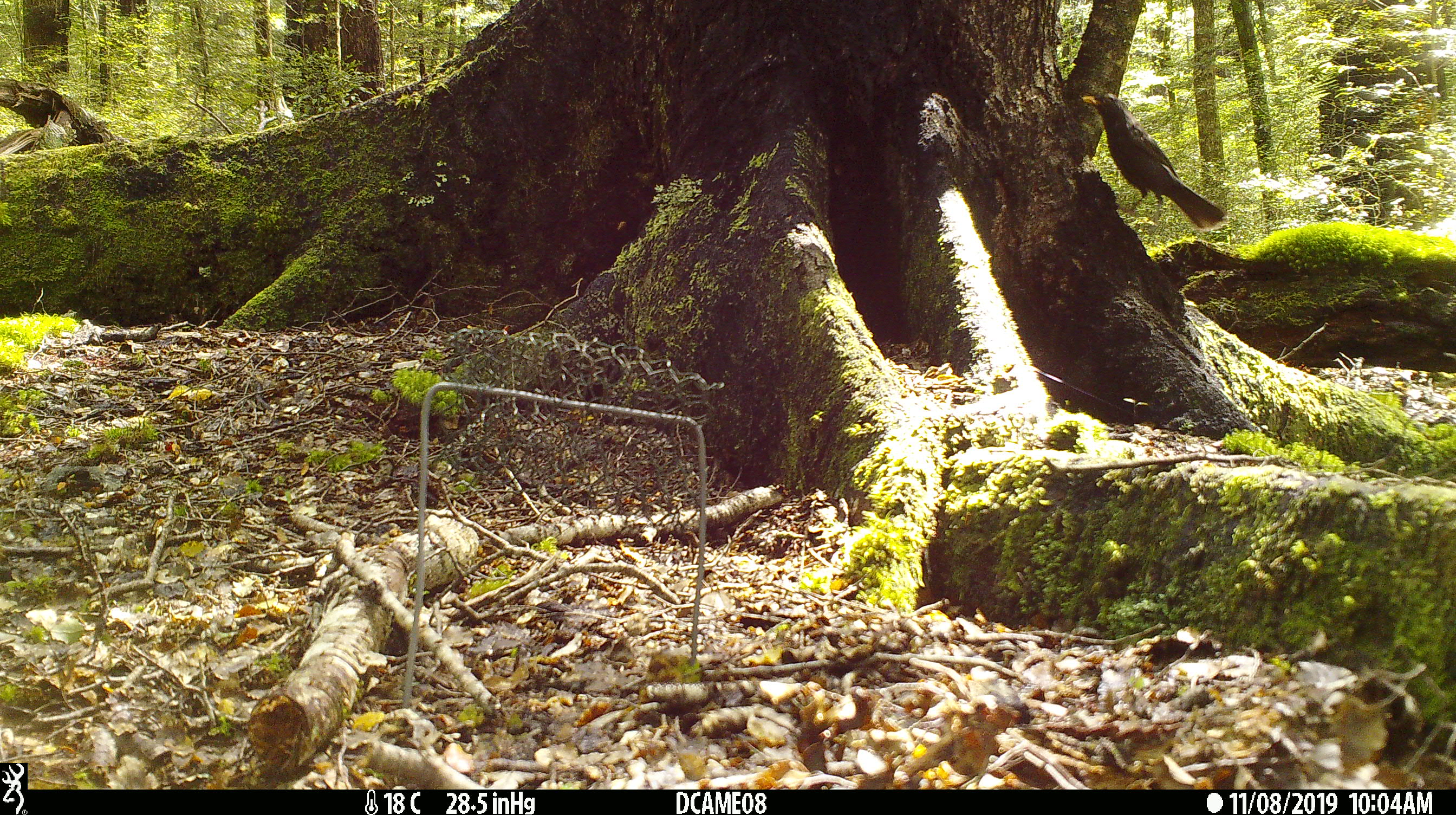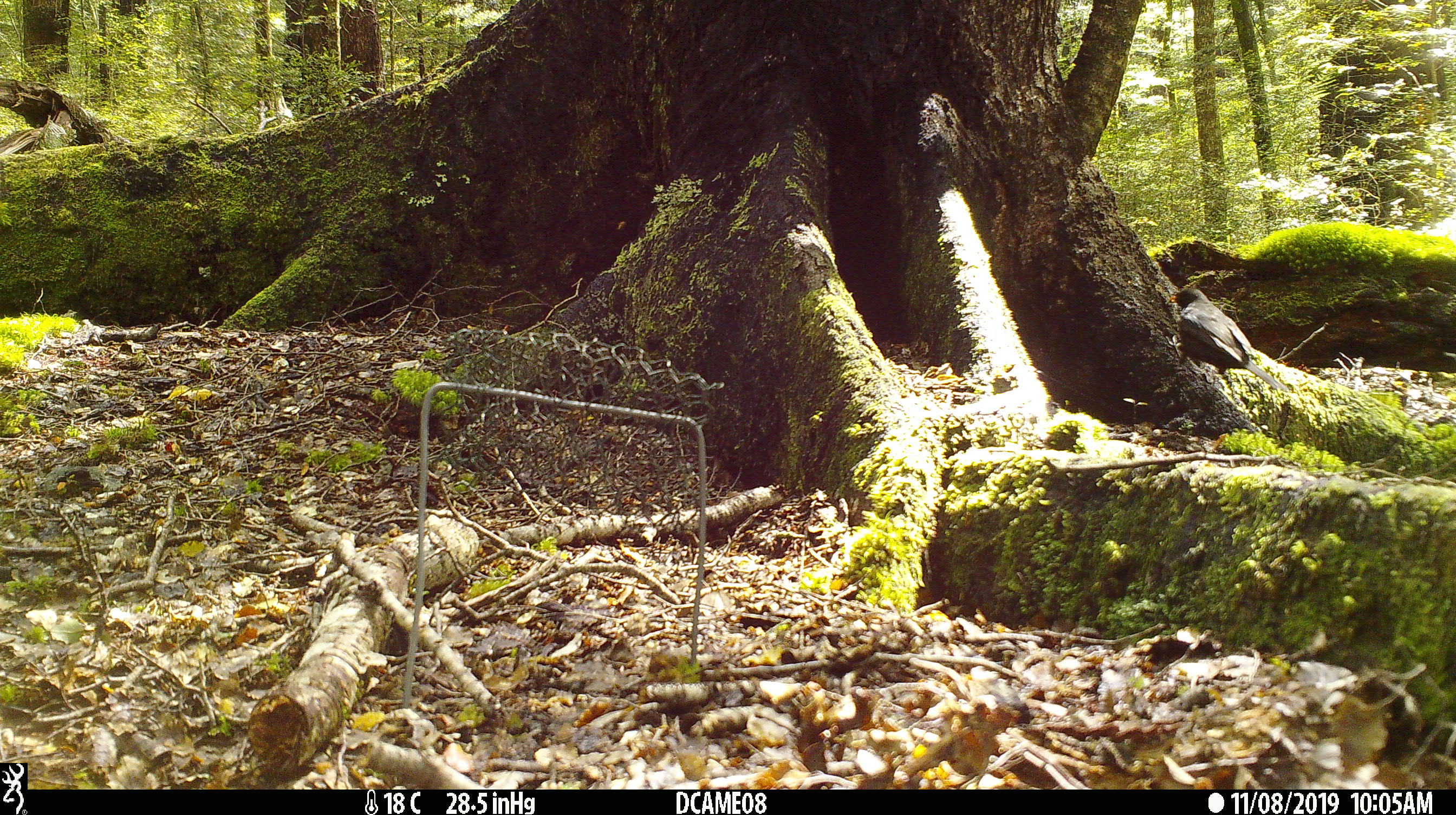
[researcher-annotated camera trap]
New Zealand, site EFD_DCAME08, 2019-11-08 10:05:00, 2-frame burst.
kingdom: Animalia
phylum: Chordata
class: Aves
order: Passeriformes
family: Turdidae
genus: Turdus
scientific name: Turdus merula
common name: eurasian blackbird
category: blackbird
Blackbird (eurasian blackbird) (Turdus merula).